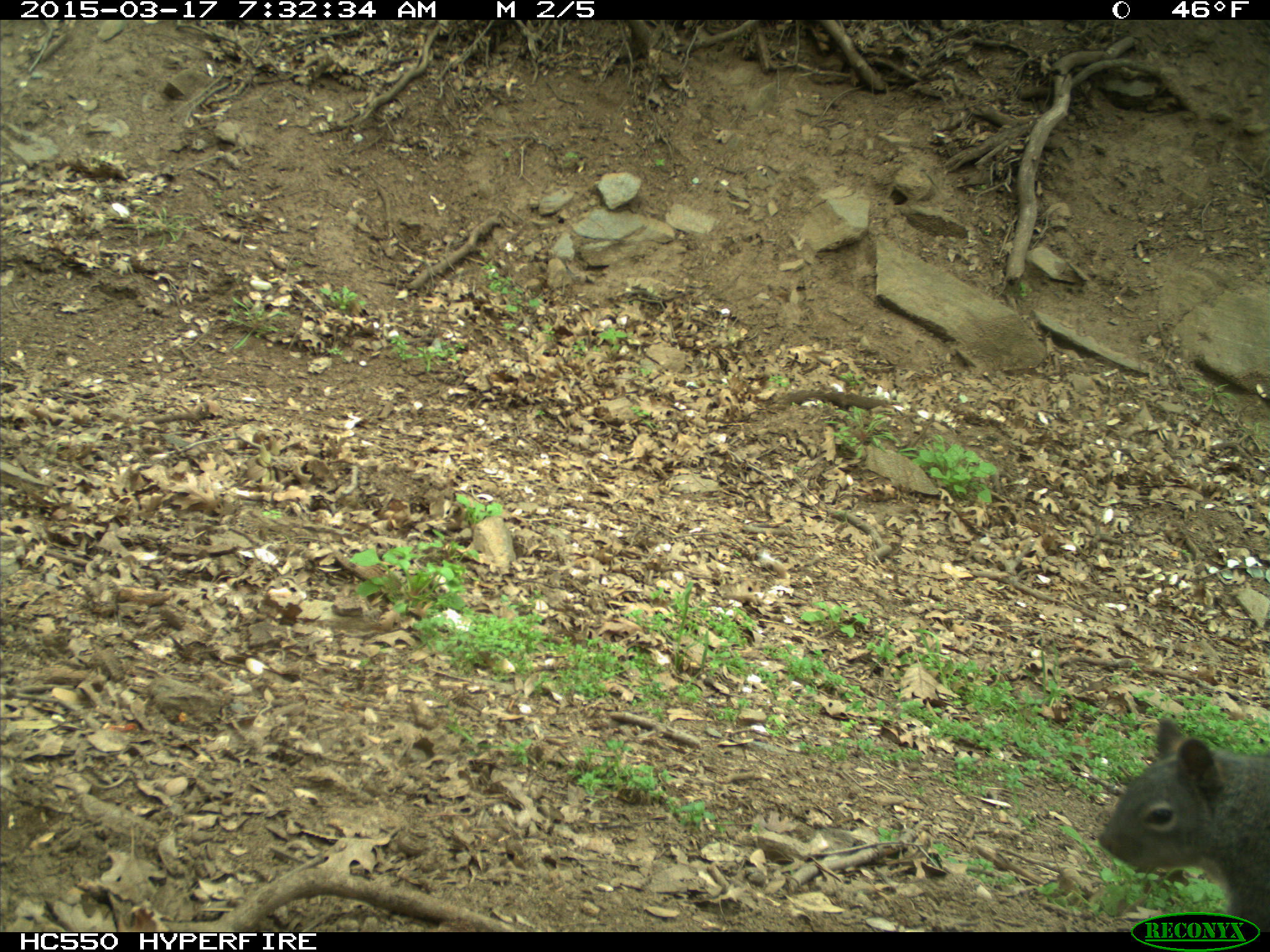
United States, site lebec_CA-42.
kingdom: Animalia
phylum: Chordata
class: Mammalia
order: Rodentia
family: Sciuridae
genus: Sciurus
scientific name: Sciurus carolinensis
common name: eastern gray squirrel